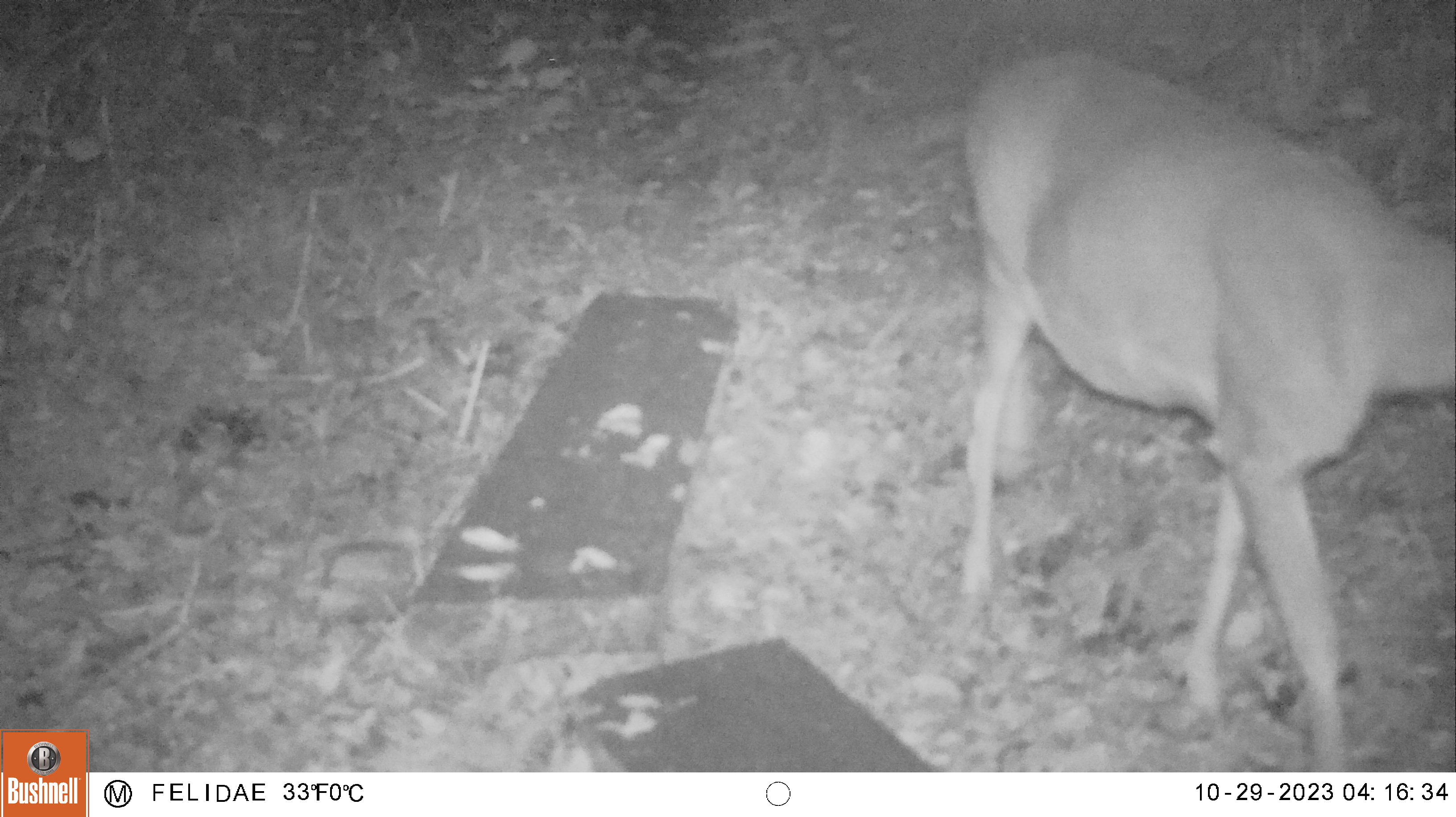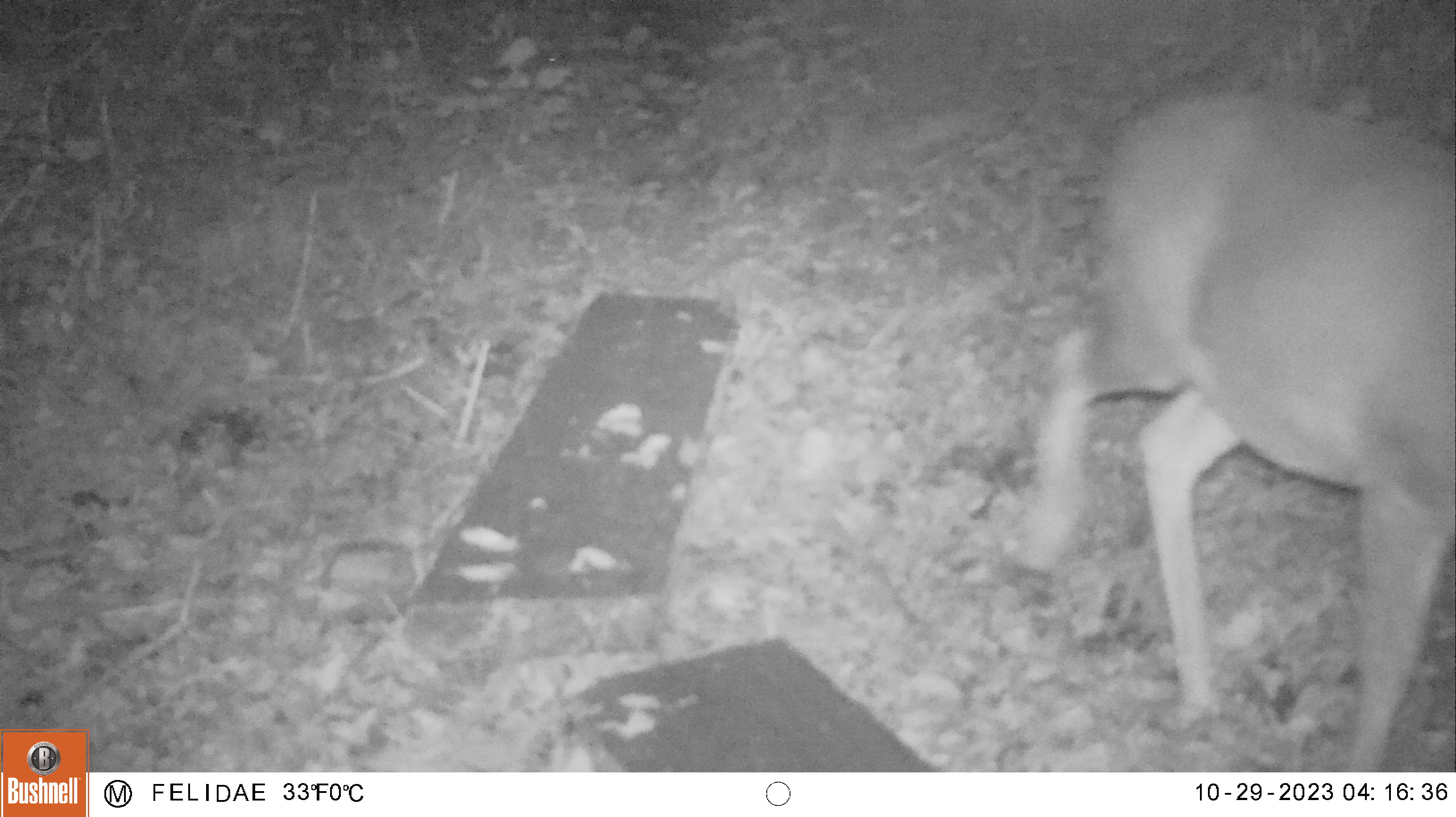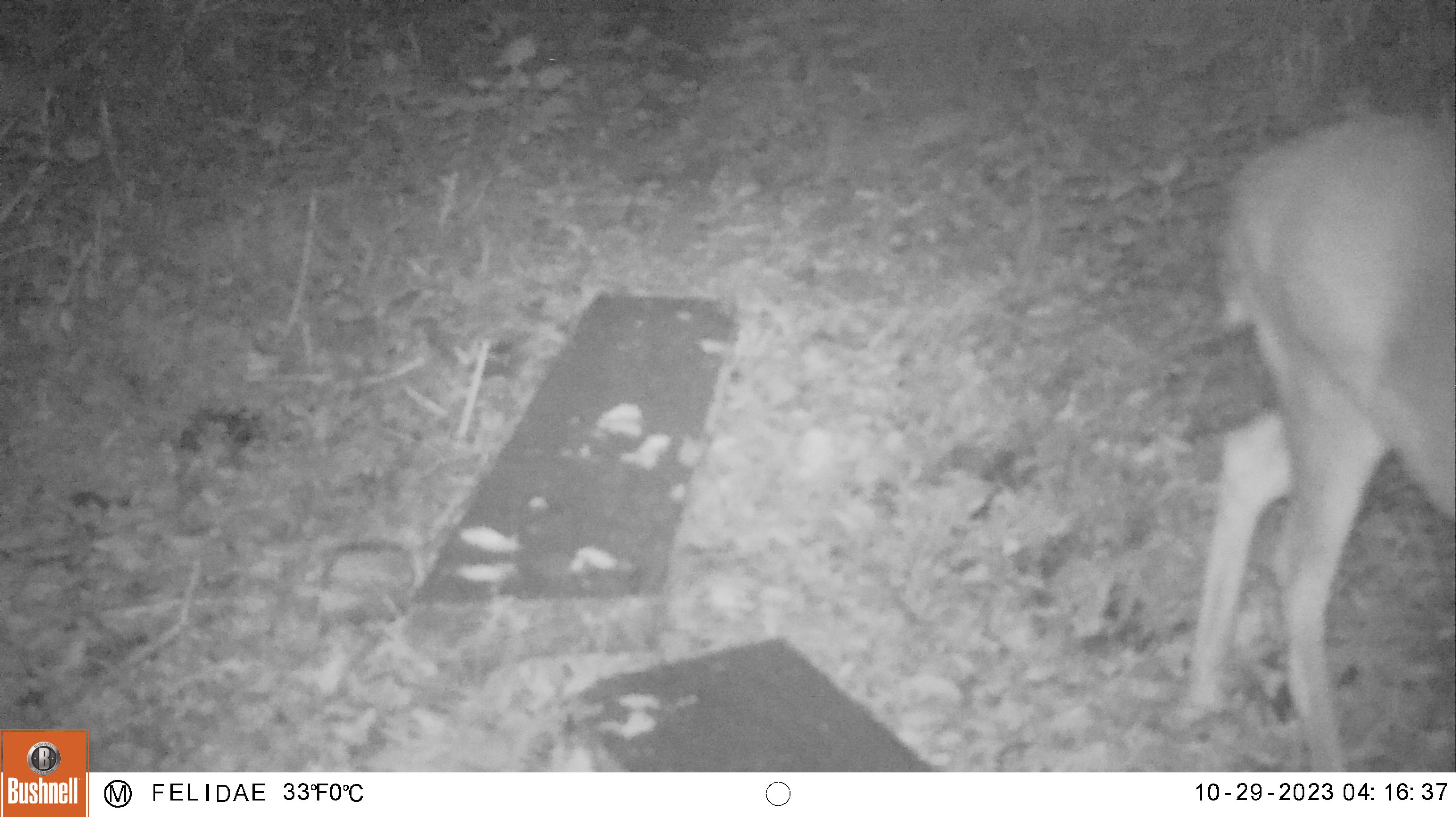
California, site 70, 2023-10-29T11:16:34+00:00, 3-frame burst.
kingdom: Animalia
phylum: Chordata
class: Mammalia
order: Artiodactyla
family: Cervidae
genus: Odocoileus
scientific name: Odocoileus hemionus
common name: mule deer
Mule deer (Odocoileus hemionus).